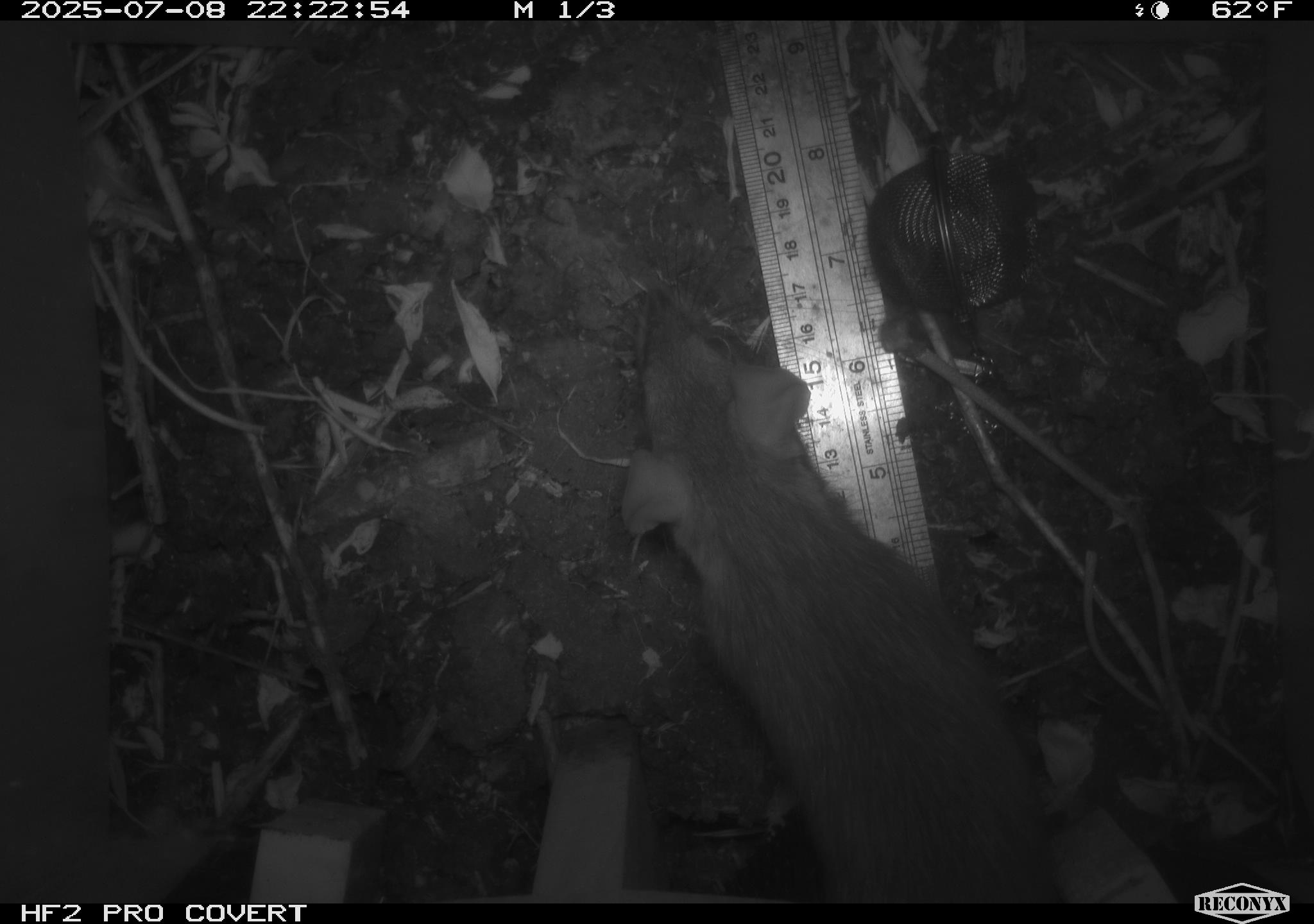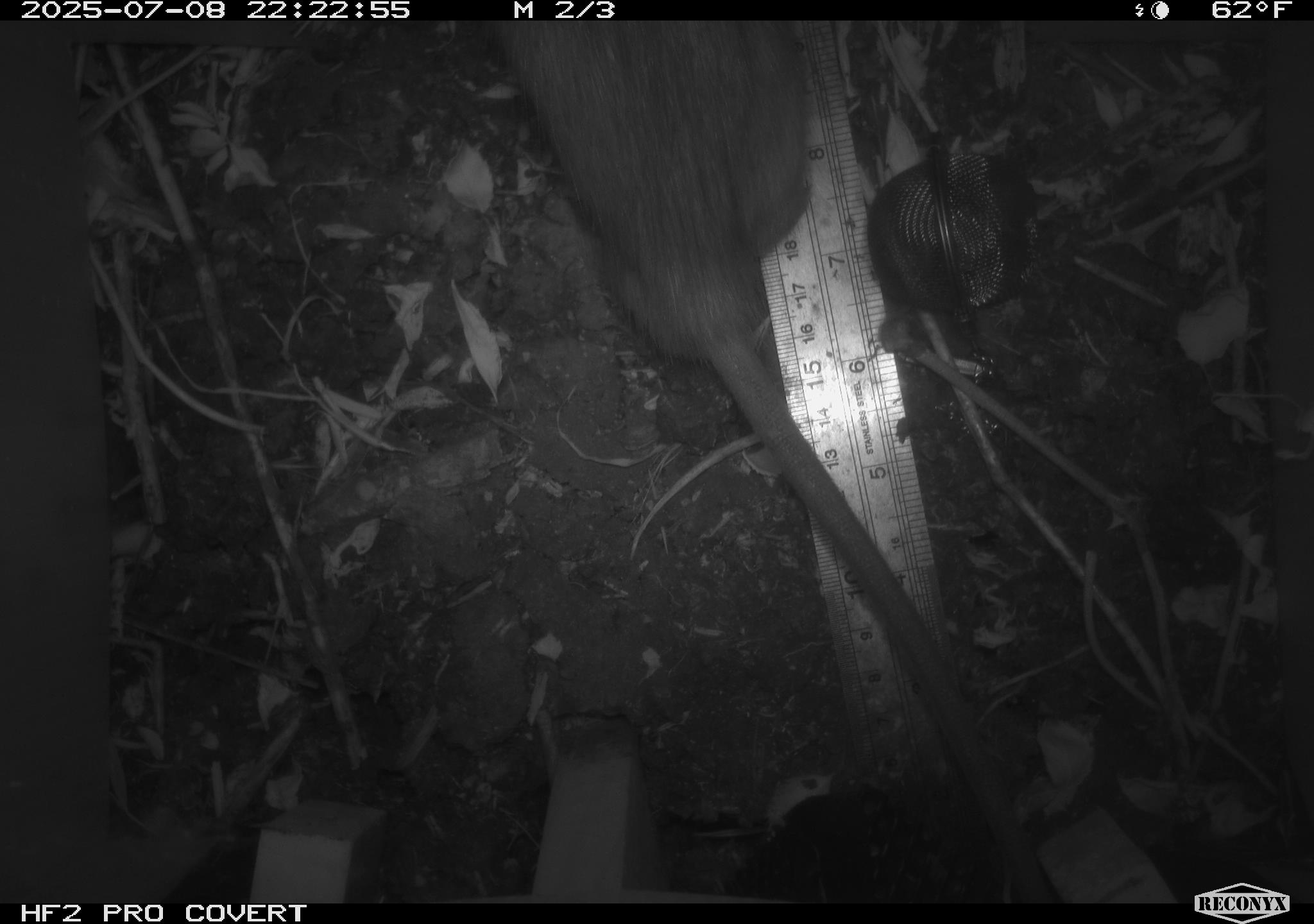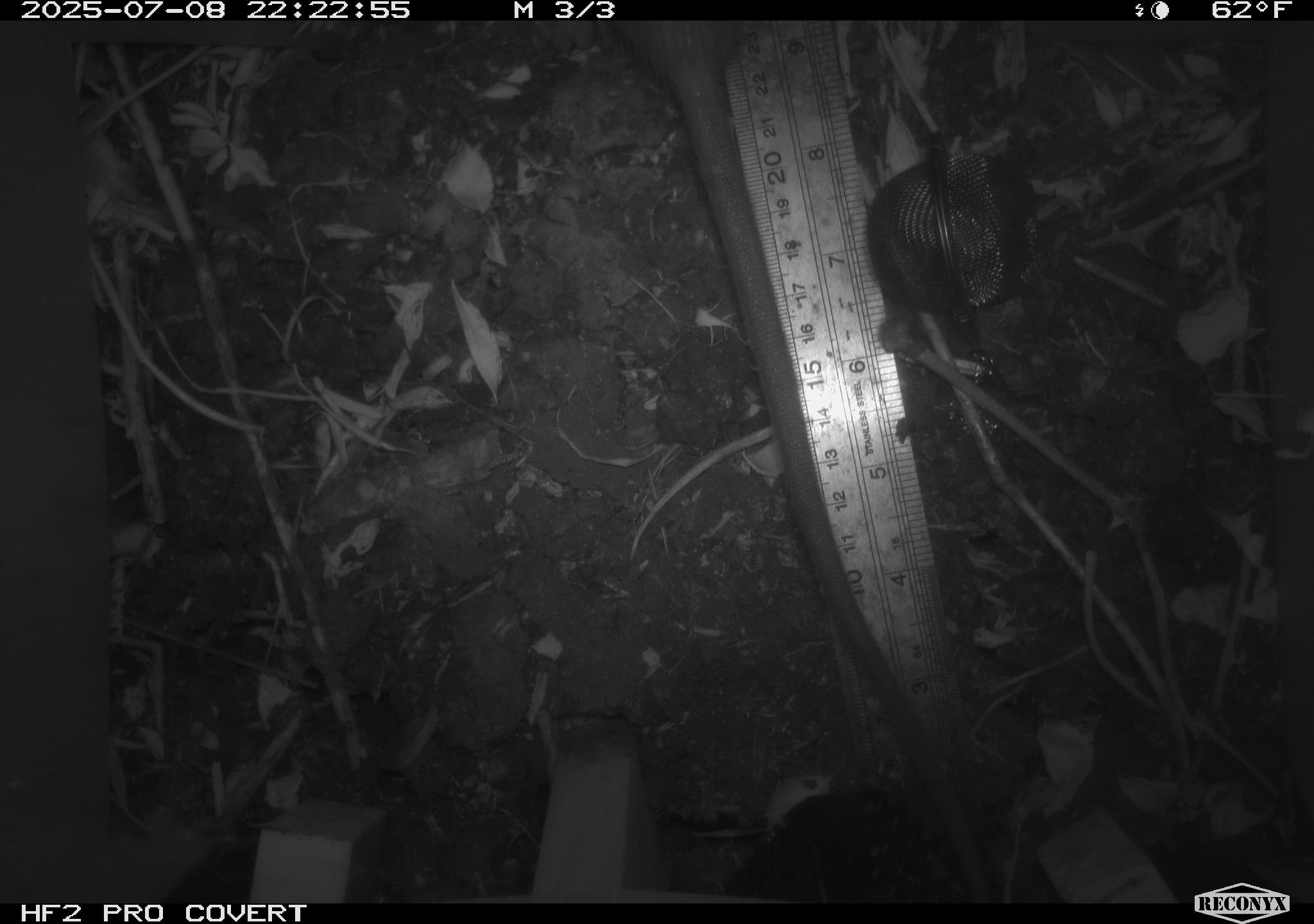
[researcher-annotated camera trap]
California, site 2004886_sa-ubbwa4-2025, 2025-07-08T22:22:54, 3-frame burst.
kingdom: Animalia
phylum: Chordata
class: Mammalia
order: Rodentia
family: Muridae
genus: Rattus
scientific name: Rattus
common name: rat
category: rattus species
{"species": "rattus species (rat) (Rattus)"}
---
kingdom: Animalia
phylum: Chordata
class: Mammalia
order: Rodentia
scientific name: Rodentia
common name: rodent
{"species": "rodent (Rodentia)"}